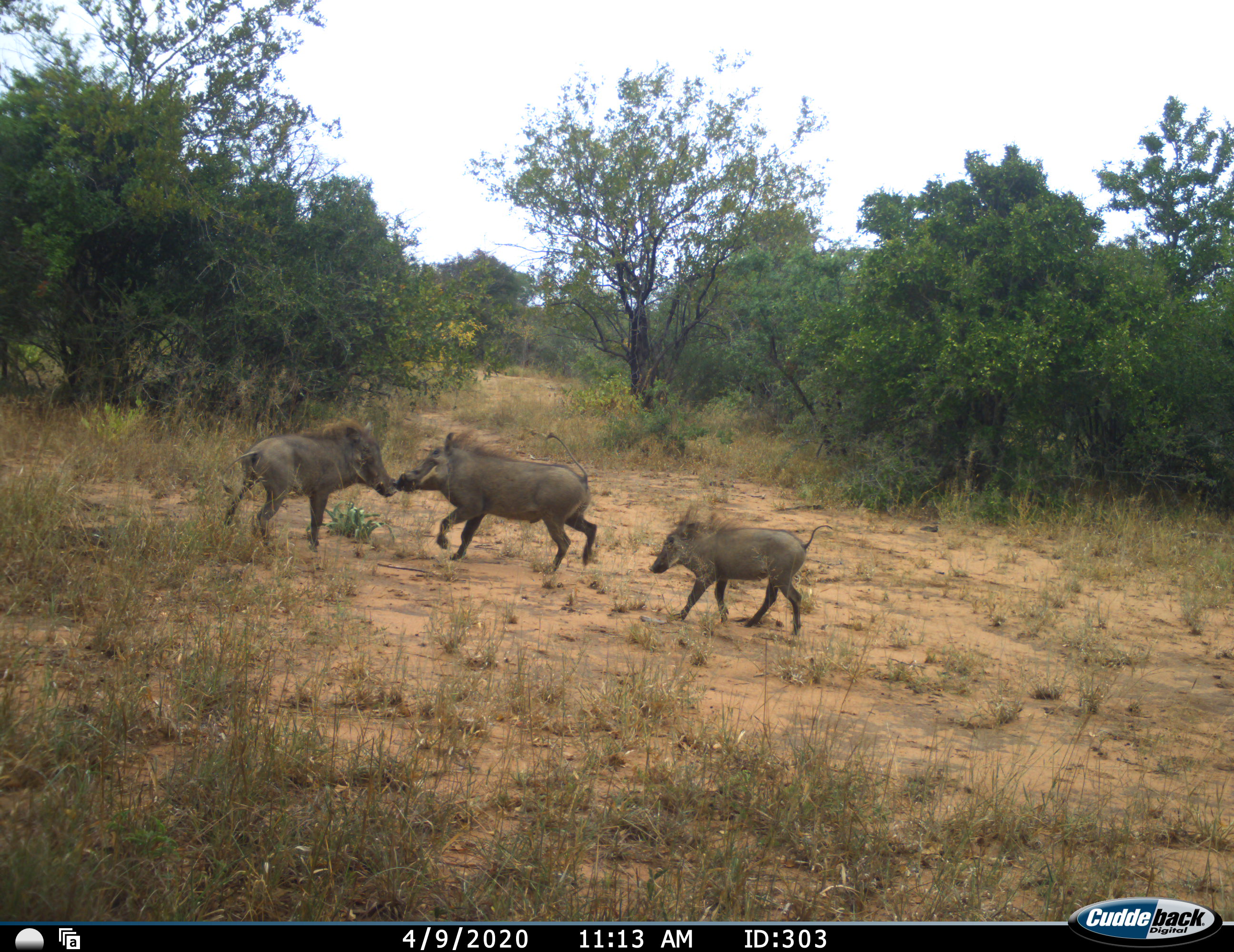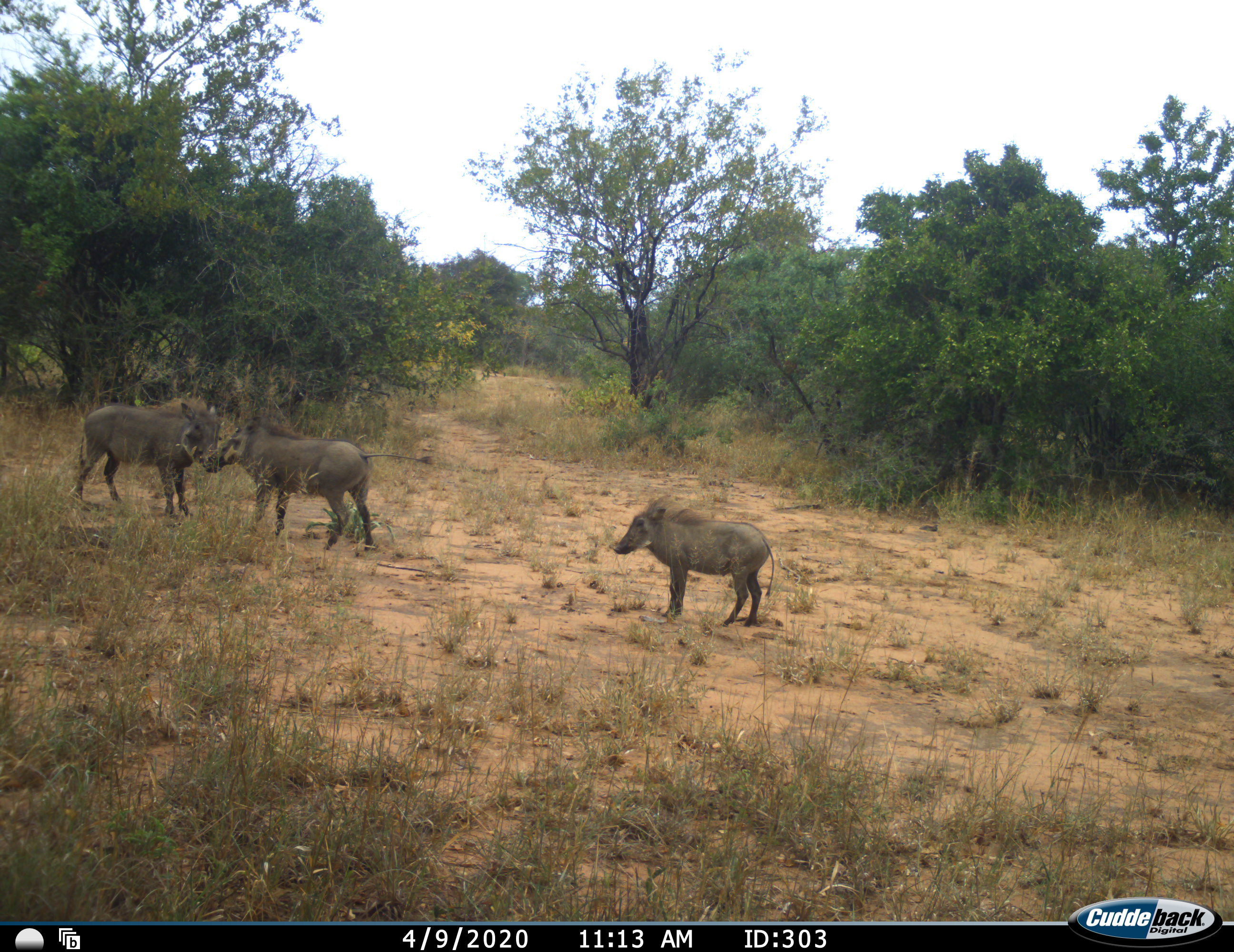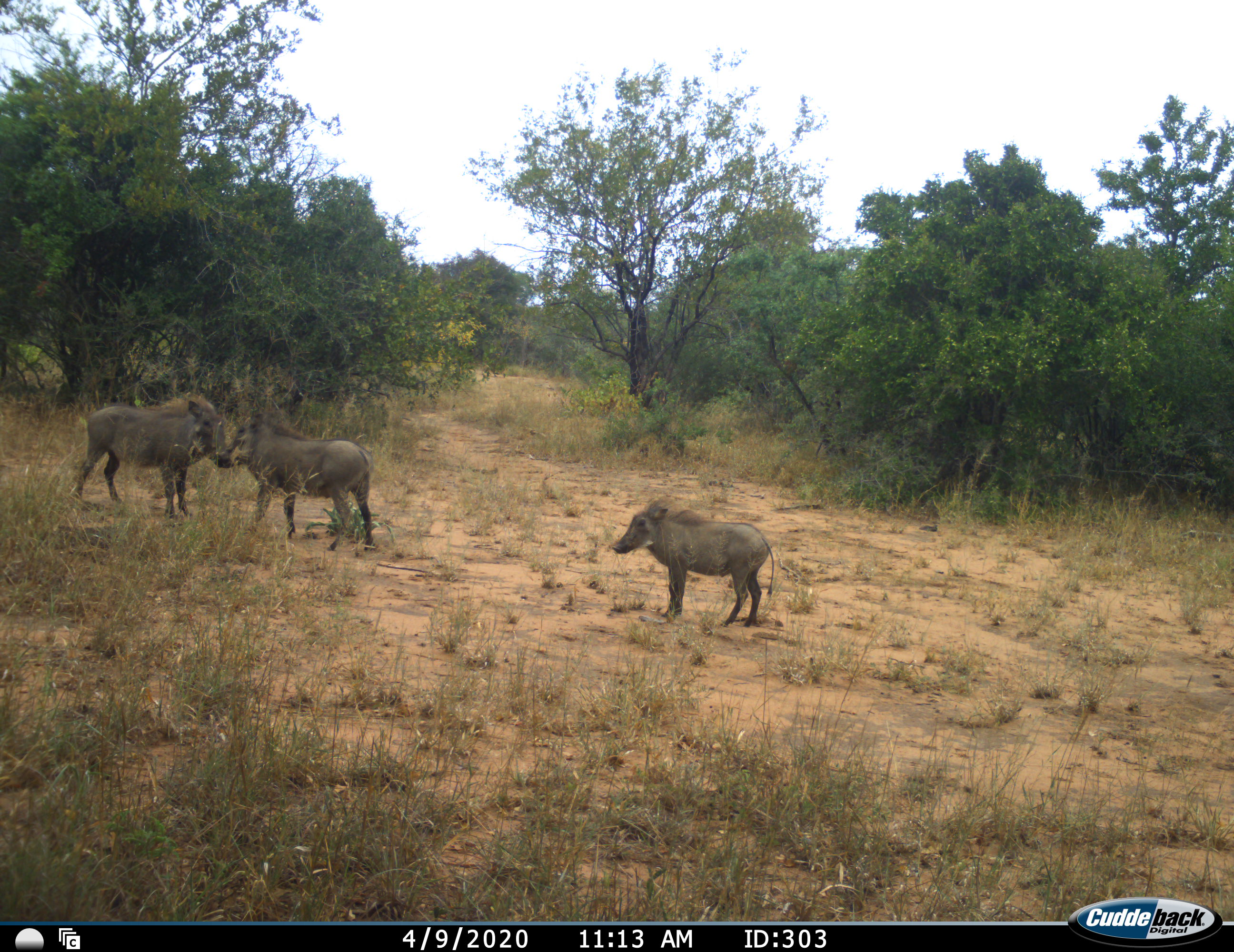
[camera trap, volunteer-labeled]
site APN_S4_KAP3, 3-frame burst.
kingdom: Animalia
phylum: Chordata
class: Mammalia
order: Artiodactyla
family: Suidae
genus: Phacochoerus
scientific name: Phacochoerus africanus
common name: warthog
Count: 3.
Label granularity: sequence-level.